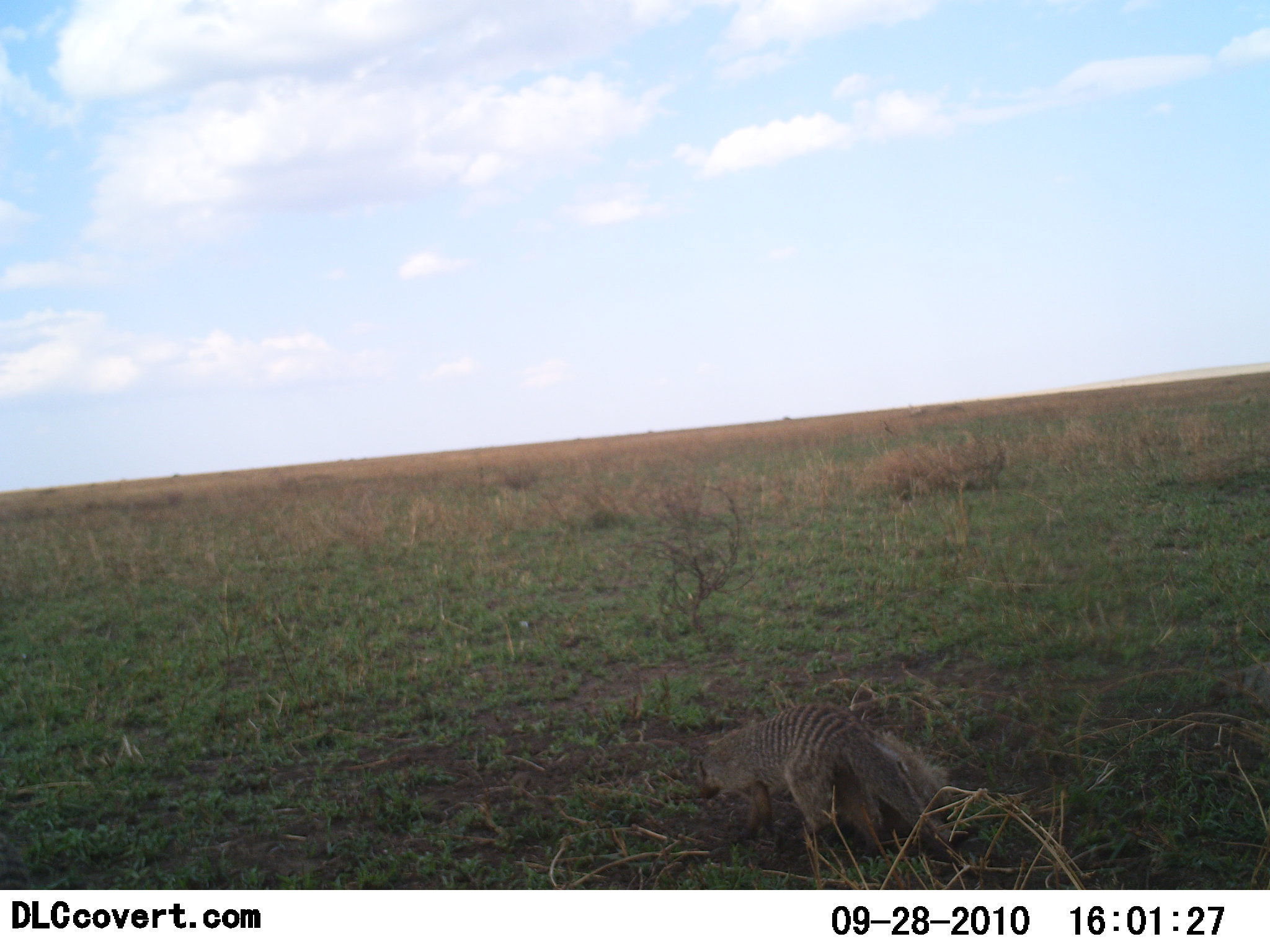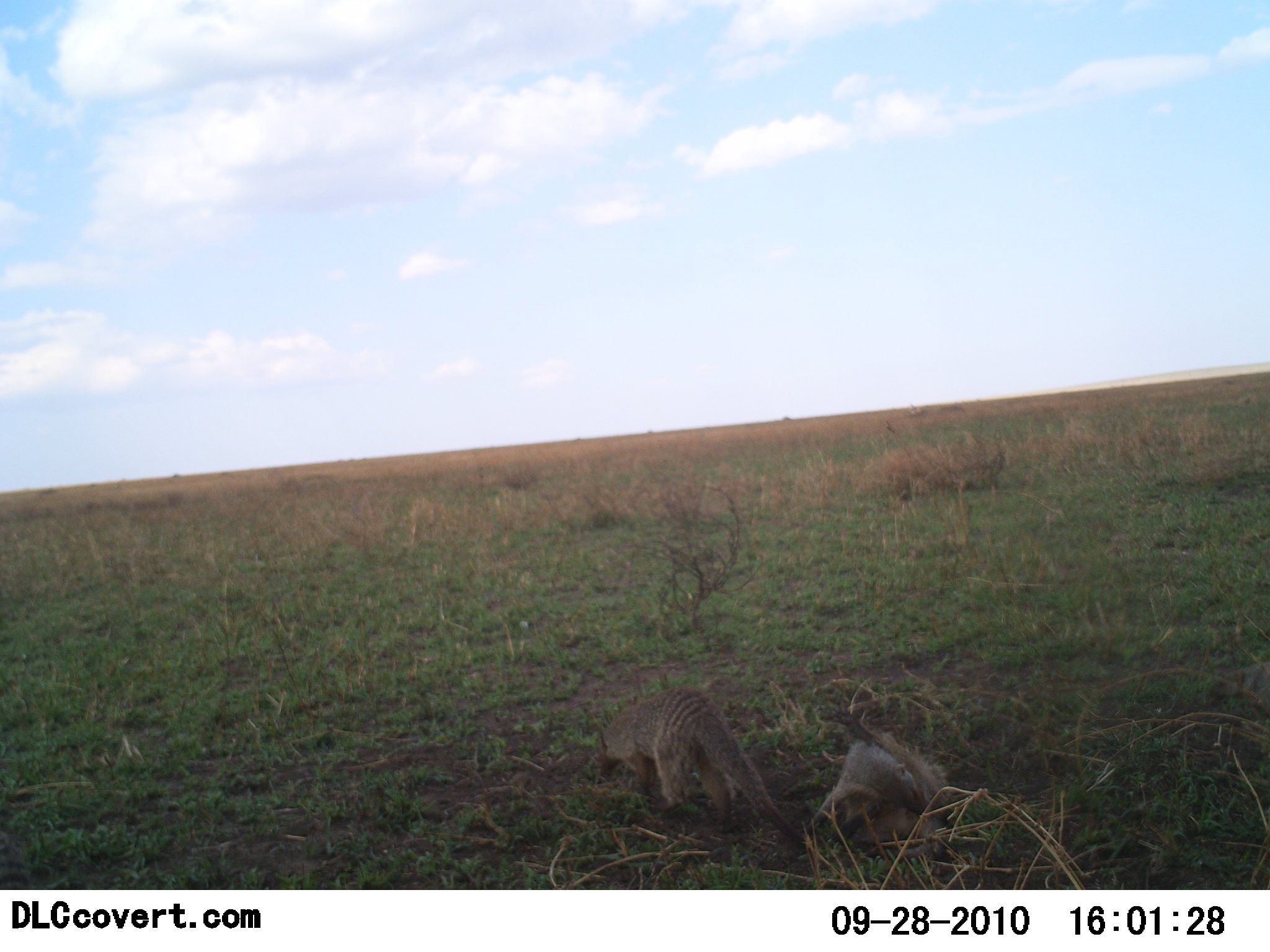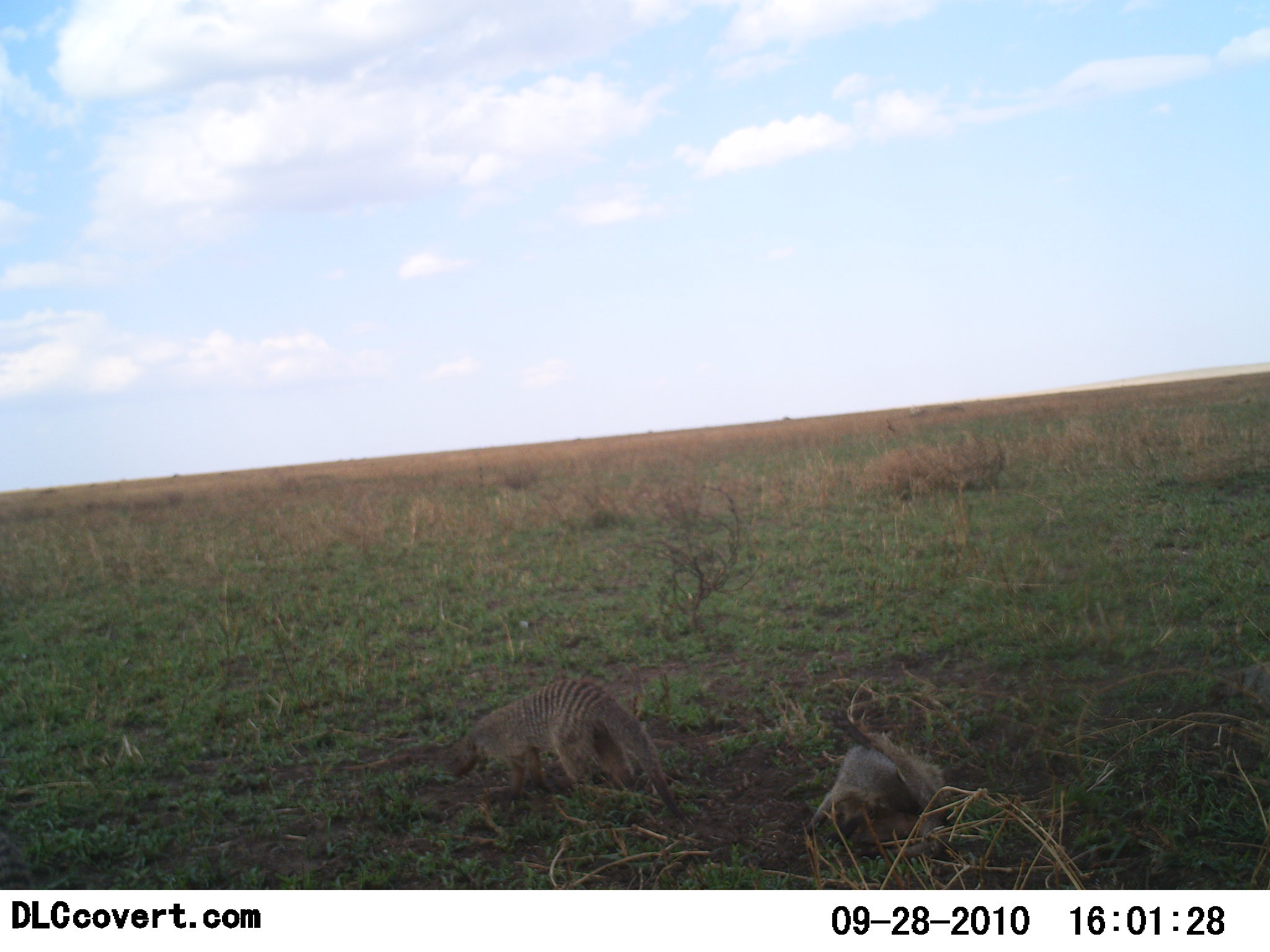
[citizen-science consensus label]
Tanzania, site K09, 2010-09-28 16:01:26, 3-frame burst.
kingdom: Animalia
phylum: Chordata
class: Mammalia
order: Carnivora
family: Herpestidae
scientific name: Herpestidae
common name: mongoose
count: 2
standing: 6%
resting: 17%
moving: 94%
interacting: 11%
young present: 0%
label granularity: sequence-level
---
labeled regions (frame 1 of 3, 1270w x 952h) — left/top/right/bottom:
animal: 692/703/968/854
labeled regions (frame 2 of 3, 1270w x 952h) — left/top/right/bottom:
animal: 592/686/816/851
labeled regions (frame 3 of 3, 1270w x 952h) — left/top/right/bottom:
animal: 432/678/682/821